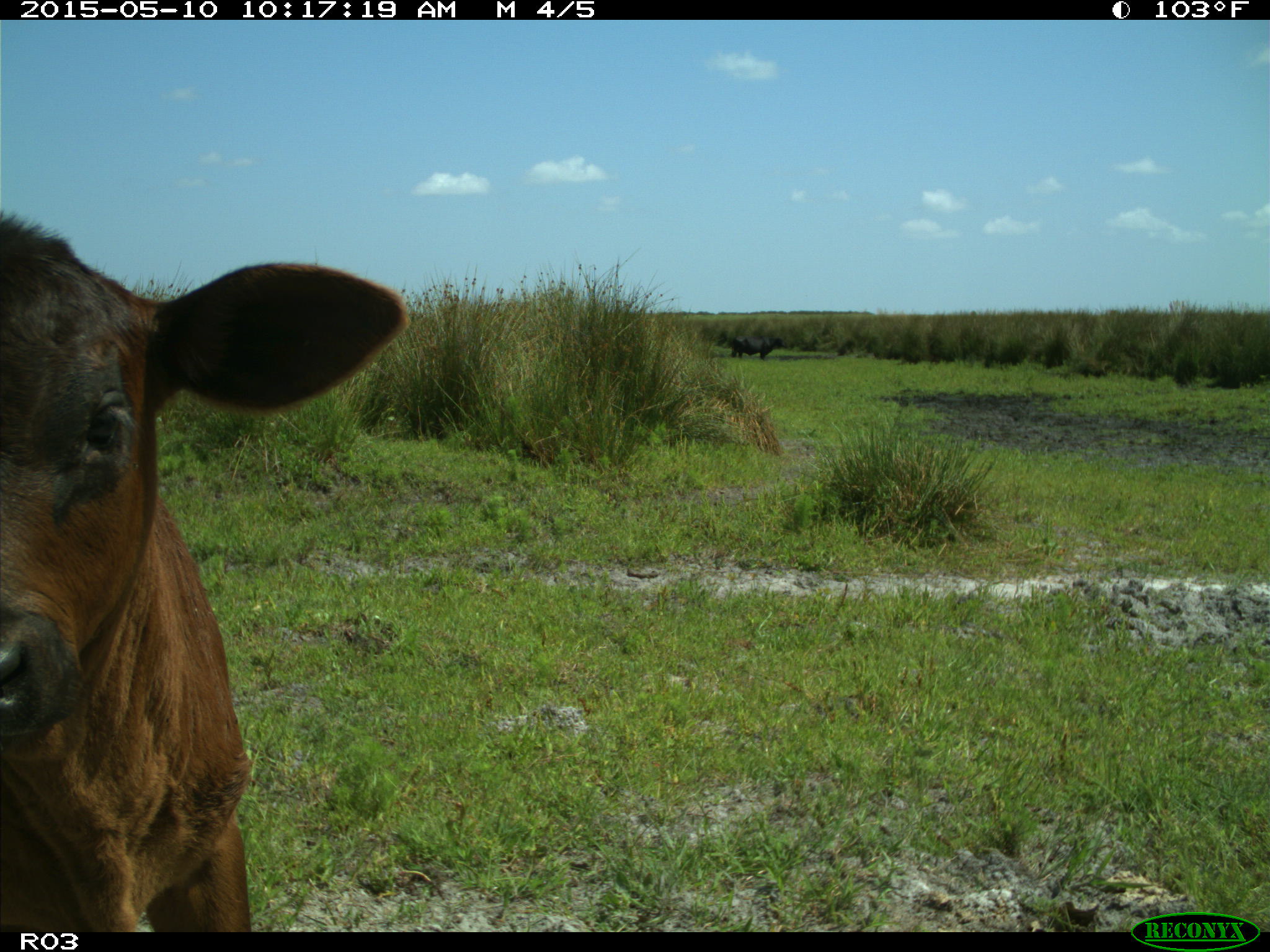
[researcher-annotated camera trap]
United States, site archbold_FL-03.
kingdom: Animalia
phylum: Chordata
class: Mammalia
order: Artiodactyla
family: Bovidae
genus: Bos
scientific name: Bos taurus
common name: domestic cow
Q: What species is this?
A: Bos taurus (domestic cow).